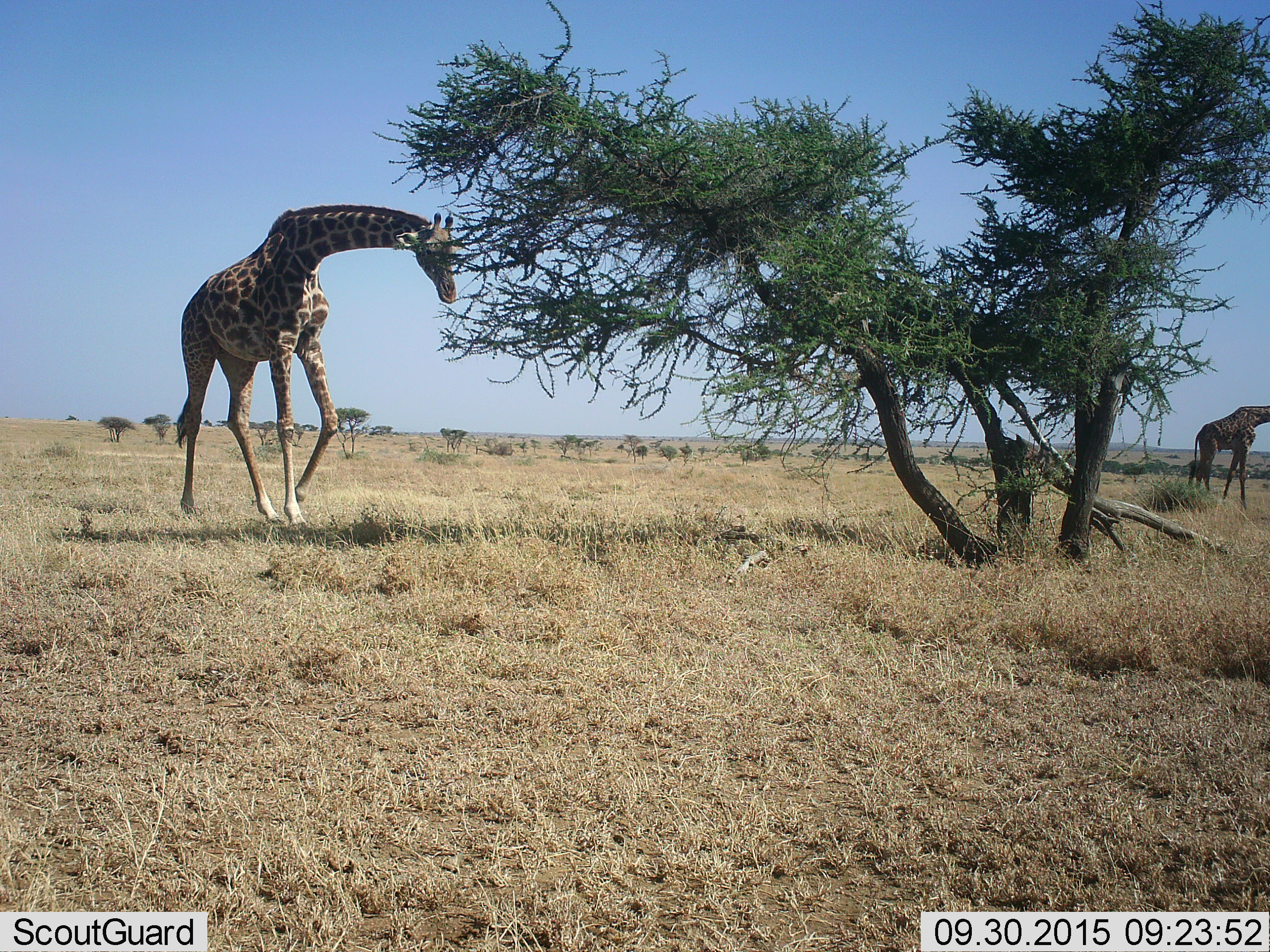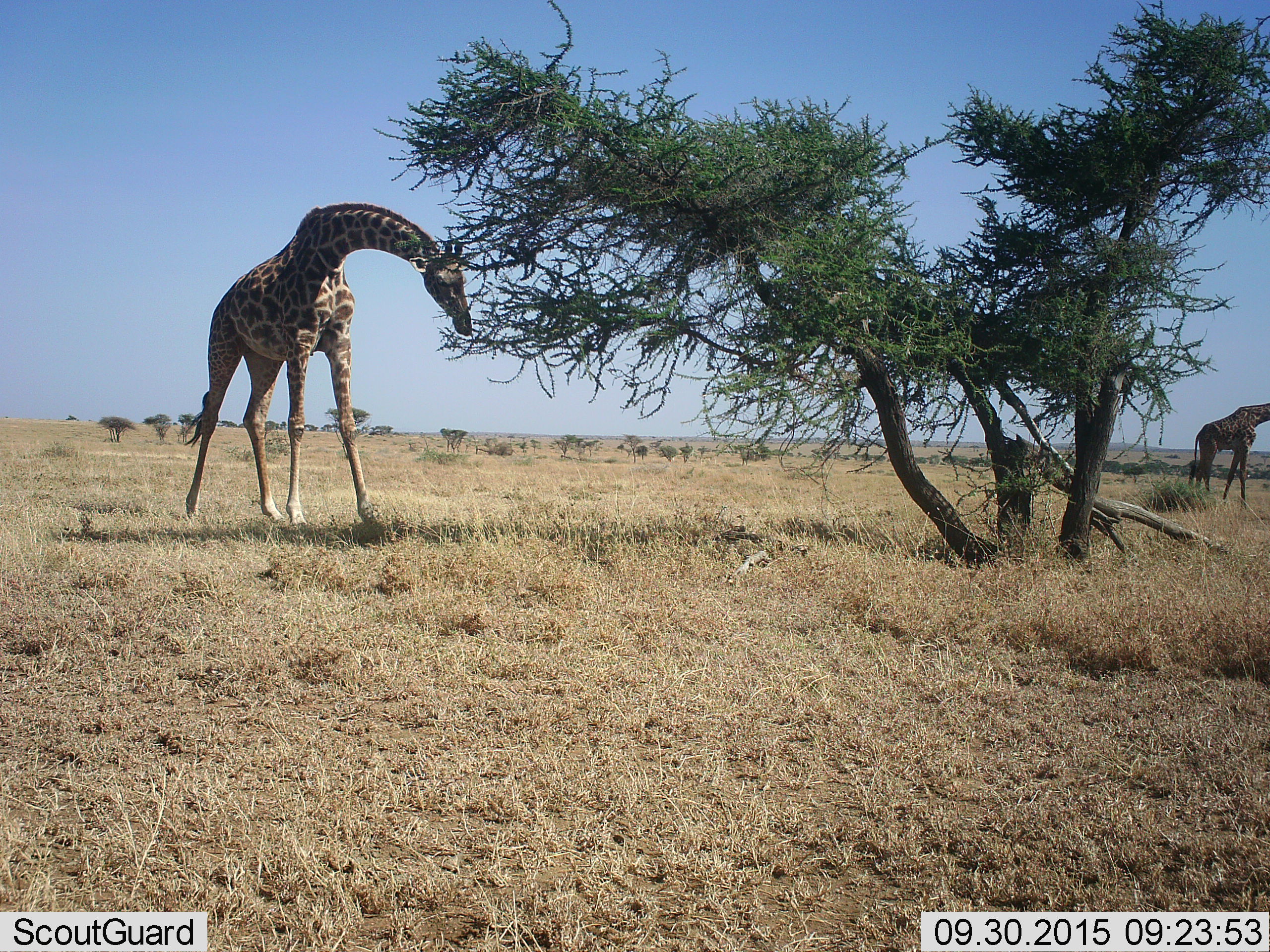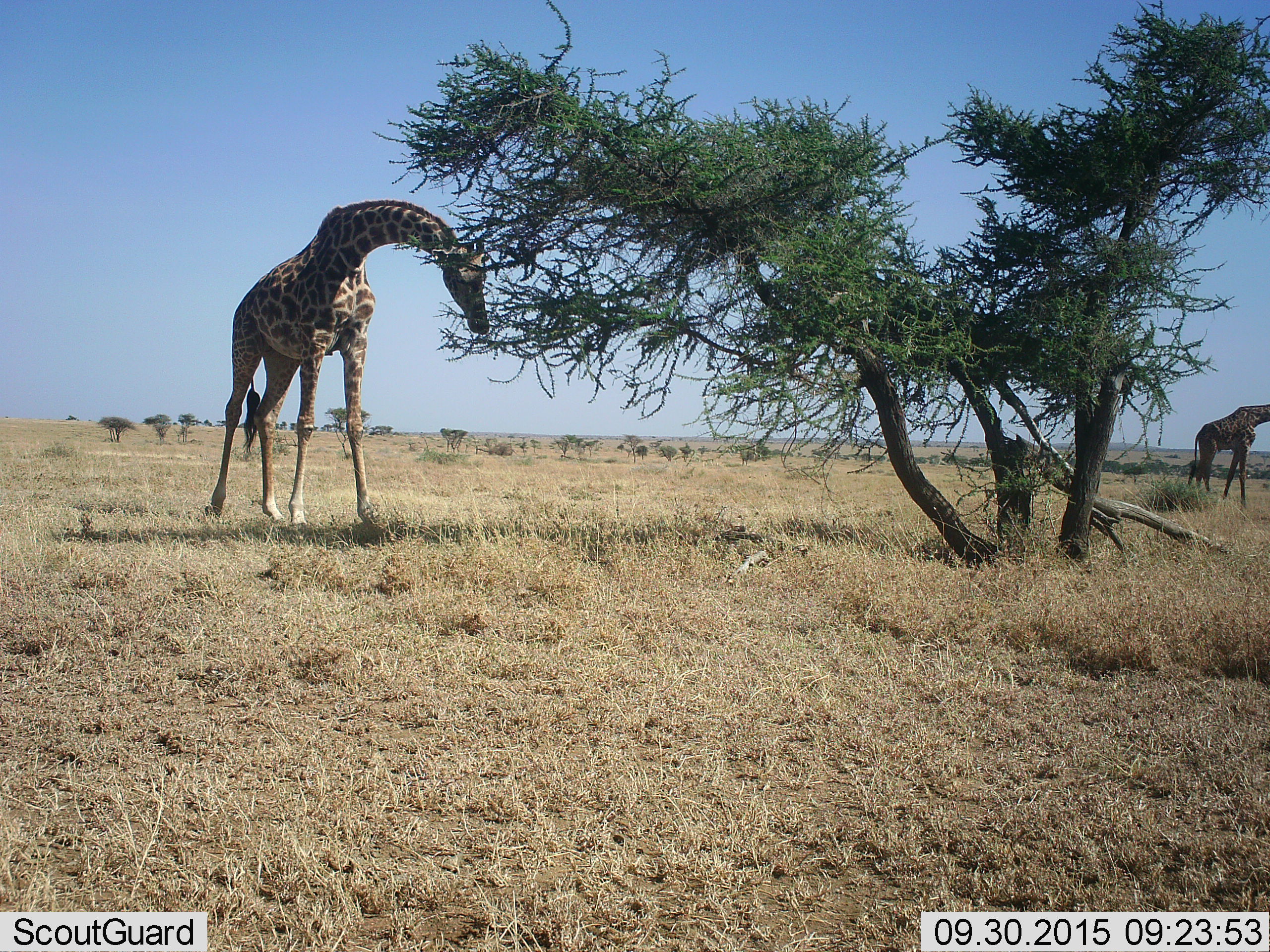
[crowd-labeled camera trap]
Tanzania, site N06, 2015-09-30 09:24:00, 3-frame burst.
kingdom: Animalia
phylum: Chordata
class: Mammalia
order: Artiodactyla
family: Giraffidae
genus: Giraffa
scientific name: Giraffa camelopardalis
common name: giraffe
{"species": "giraffe (Giraffa camelopardalis)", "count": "2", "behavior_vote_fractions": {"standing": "80%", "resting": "0%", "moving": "40%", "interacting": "0%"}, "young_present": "0%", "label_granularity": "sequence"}